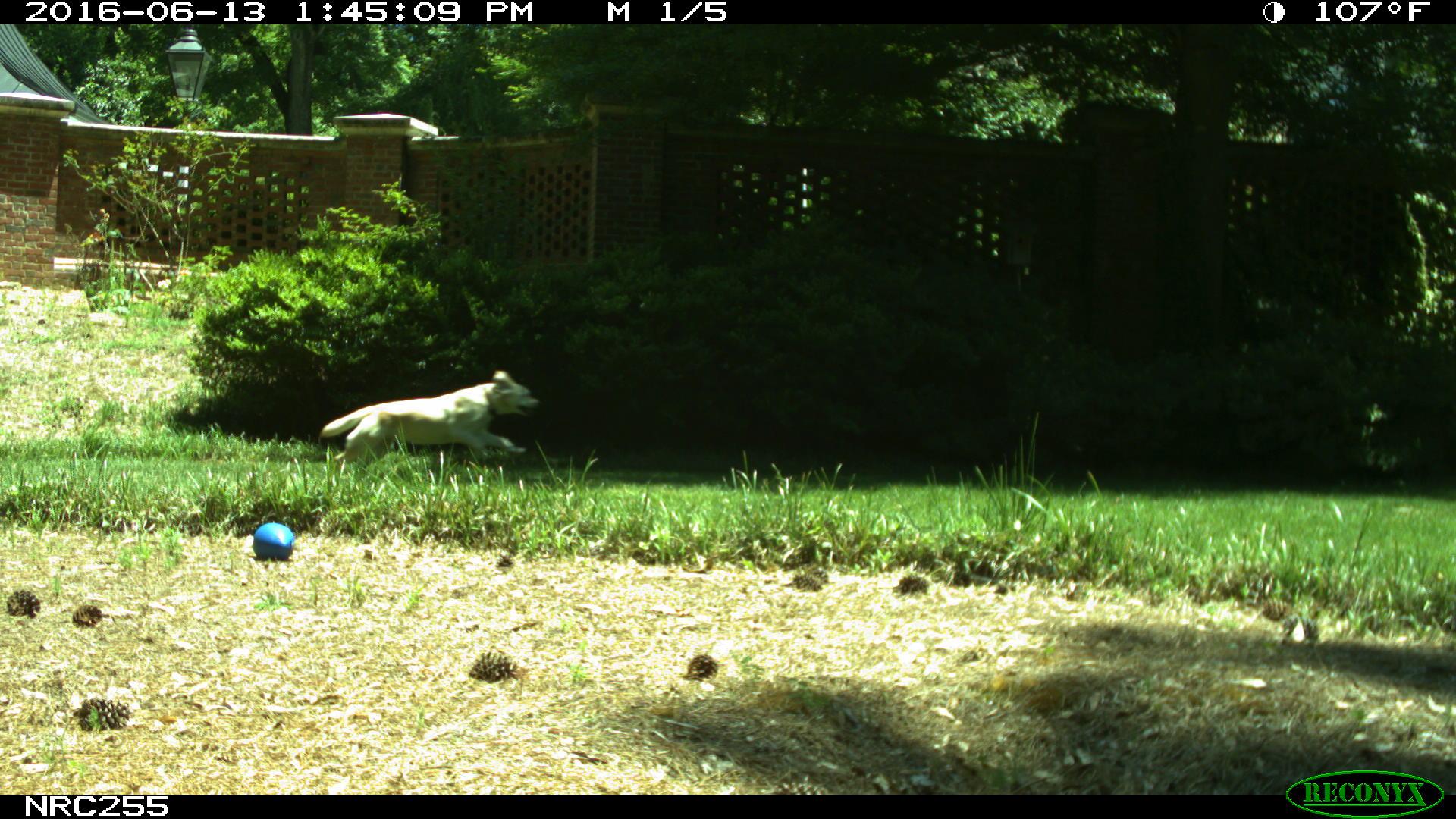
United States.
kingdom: Animalia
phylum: Chordata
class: Mammalia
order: Carnivora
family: Canidae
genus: Canis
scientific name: Canis familiaris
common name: domestic dog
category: Dog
Dog (domestic dog) (Canis familiaris).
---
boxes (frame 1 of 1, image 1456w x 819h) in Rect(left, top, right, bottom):
Dog: Rect(326, 361, 545, 463)